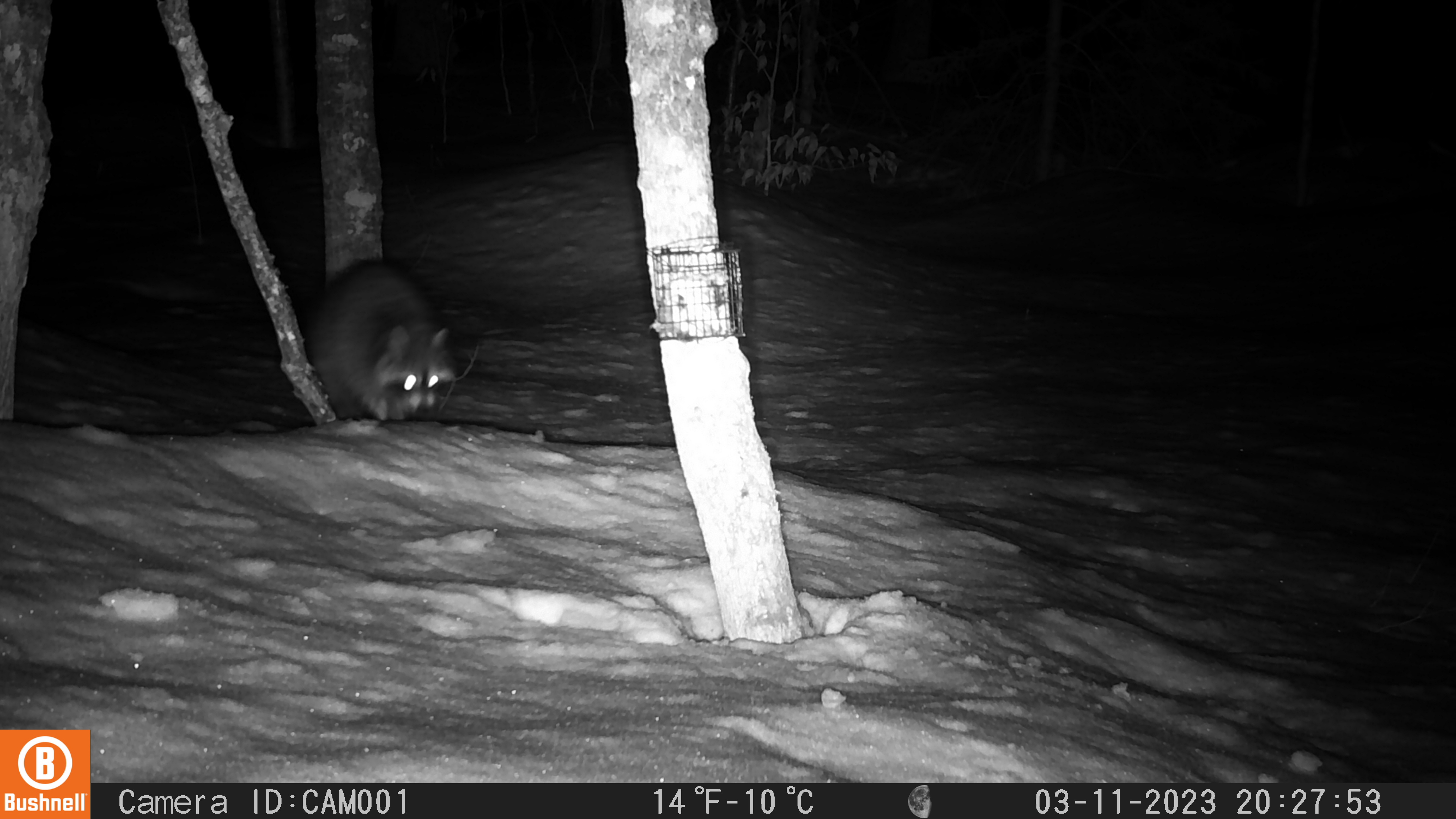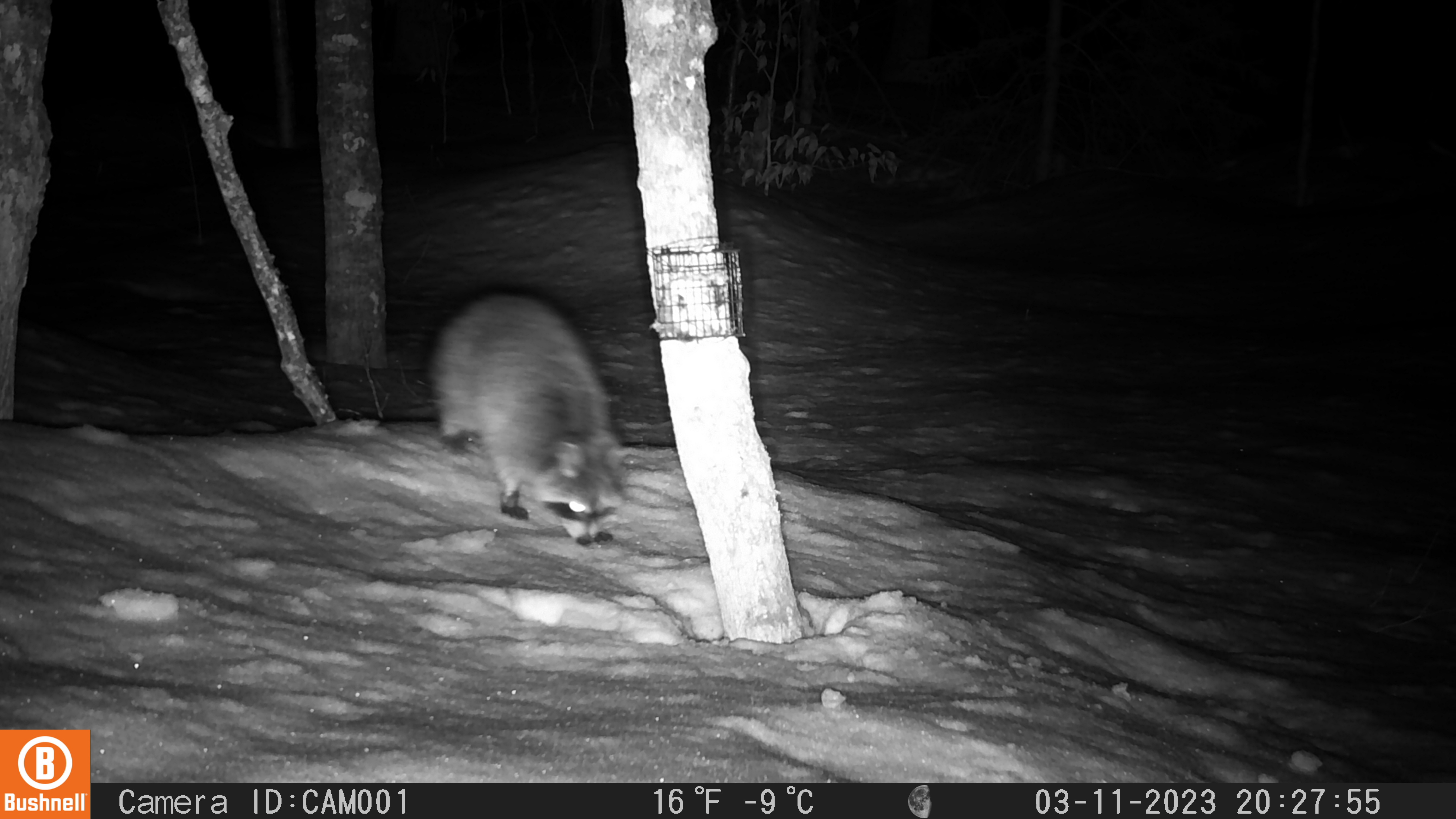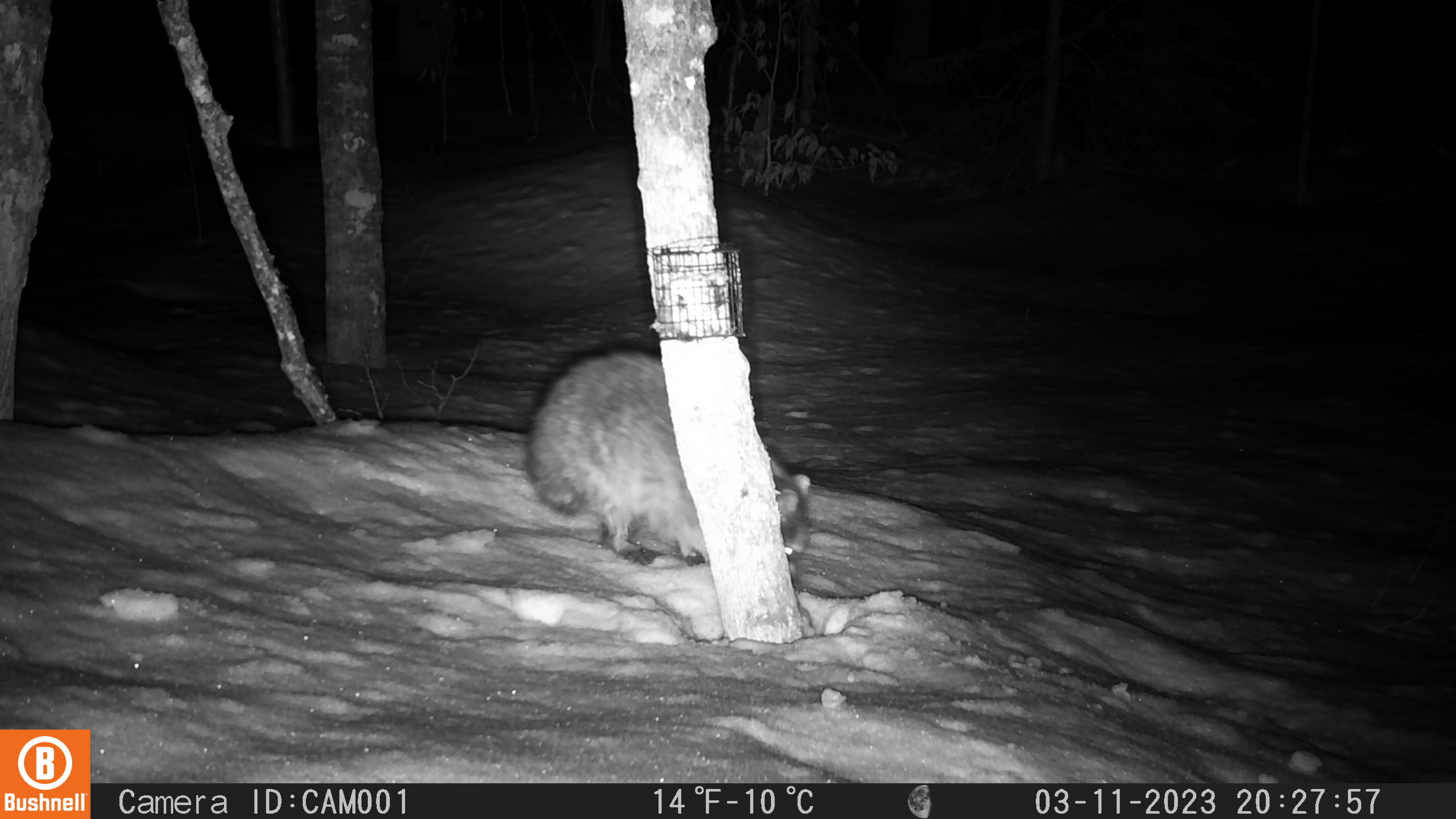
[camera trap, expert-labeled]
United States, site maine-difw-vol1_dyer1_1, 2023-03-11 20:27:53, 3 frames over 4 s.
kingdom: Animalia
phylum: Chordata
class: Mammalia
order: Carnivora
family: Procyonidae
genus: Procyon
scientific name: Procyon lotor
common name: raccoon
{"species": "raccoon (Procyon lotor)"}